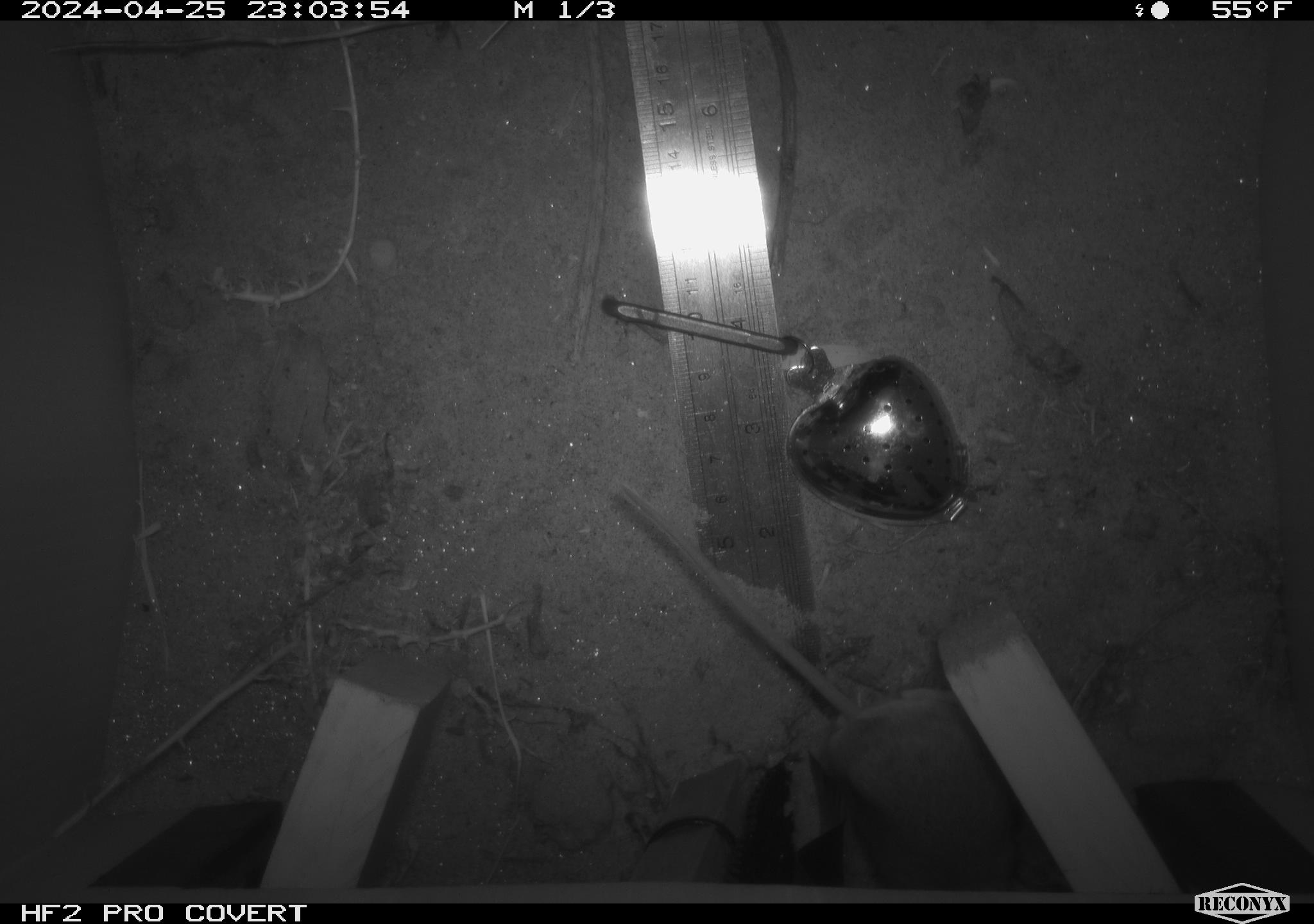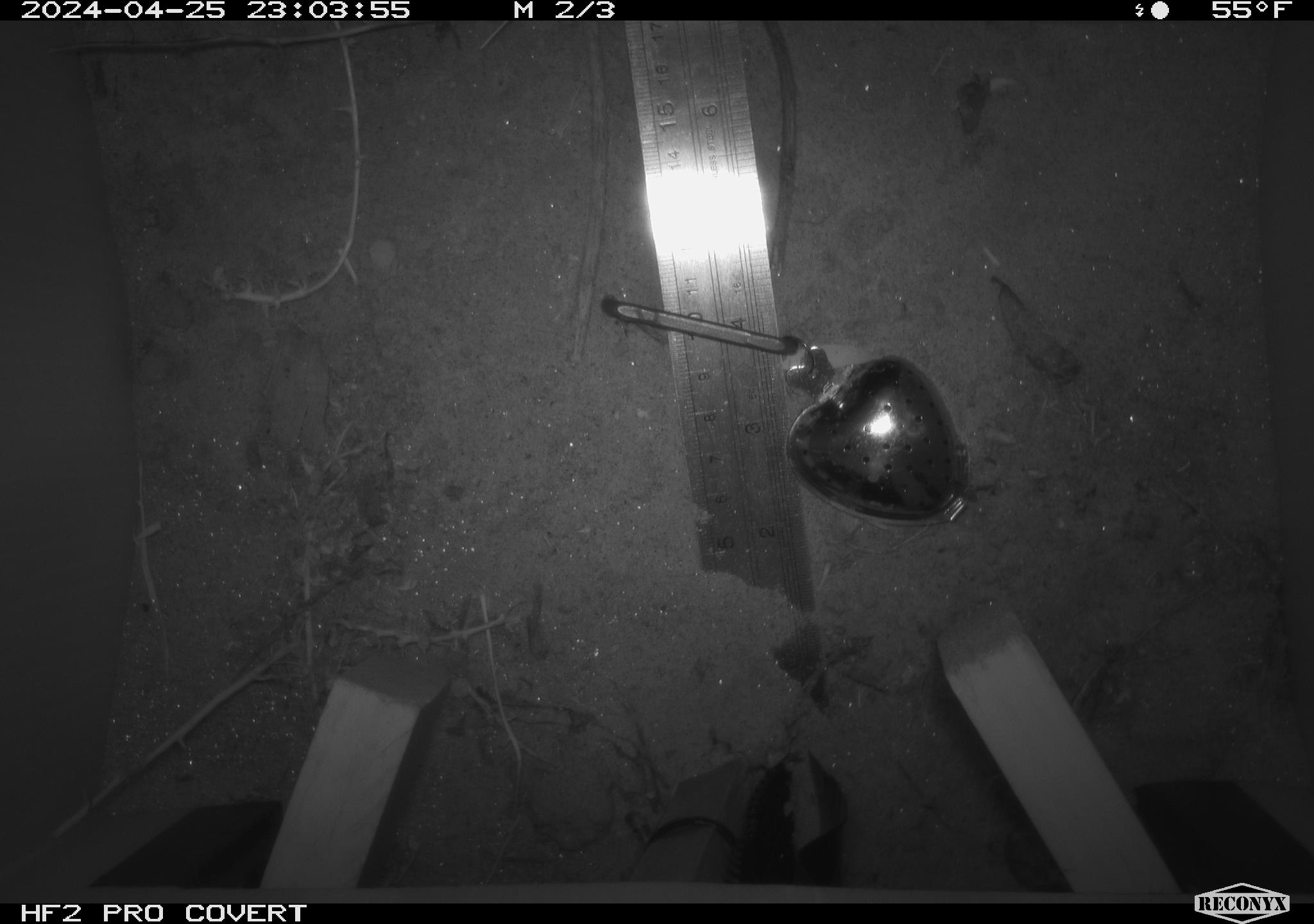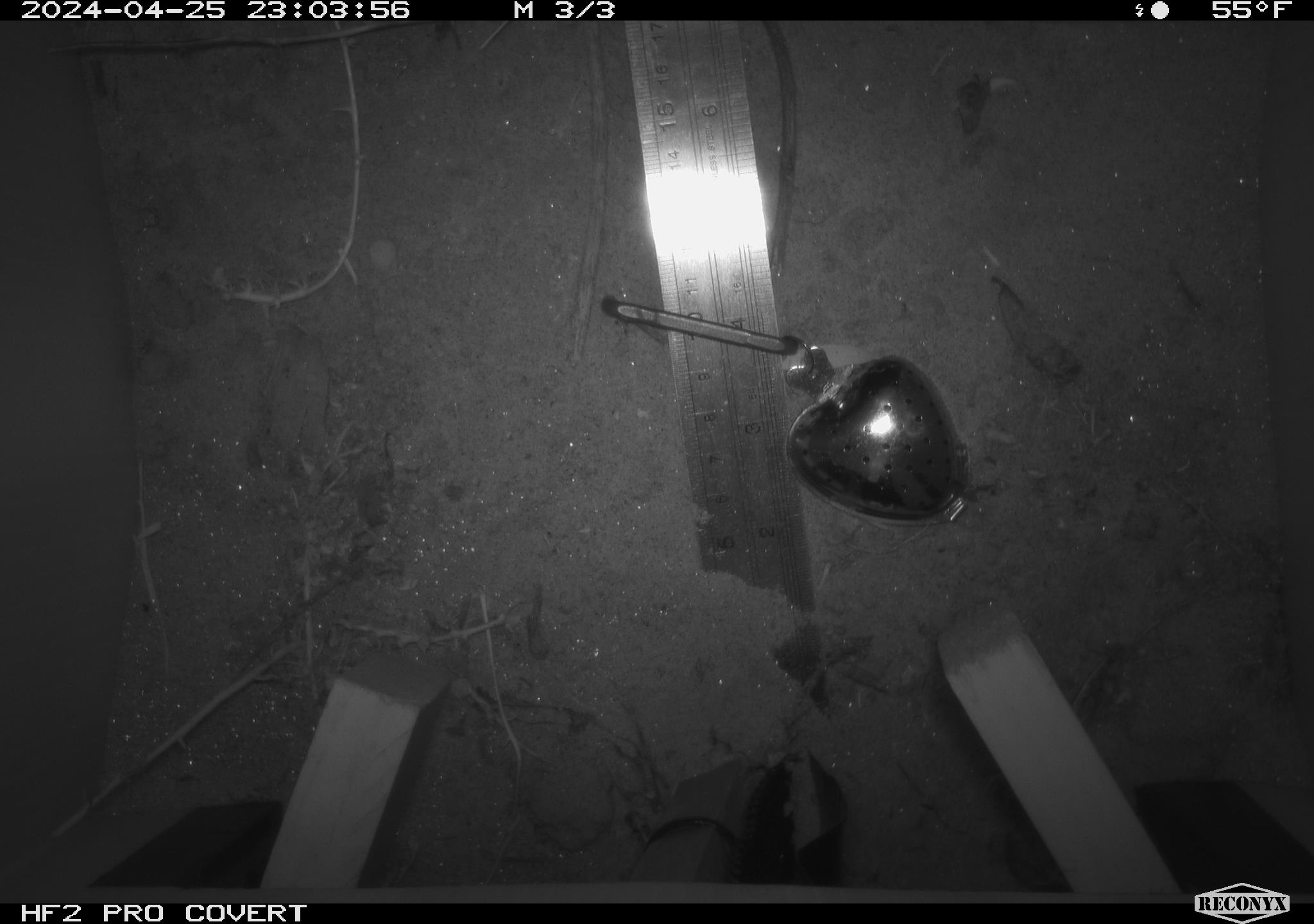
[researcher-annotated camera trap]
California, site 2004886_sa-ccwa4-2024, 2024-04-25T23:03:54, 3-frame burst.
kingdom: Animalia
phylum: Chordata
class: Mammalia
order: Rodentia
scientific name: Rodentia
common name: woodrat or rat or mouse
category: woodrat or rat or mouse species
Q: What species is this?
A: Woodrat or rat or mouse species (woodrat or rat or mouse) (Rodentia).